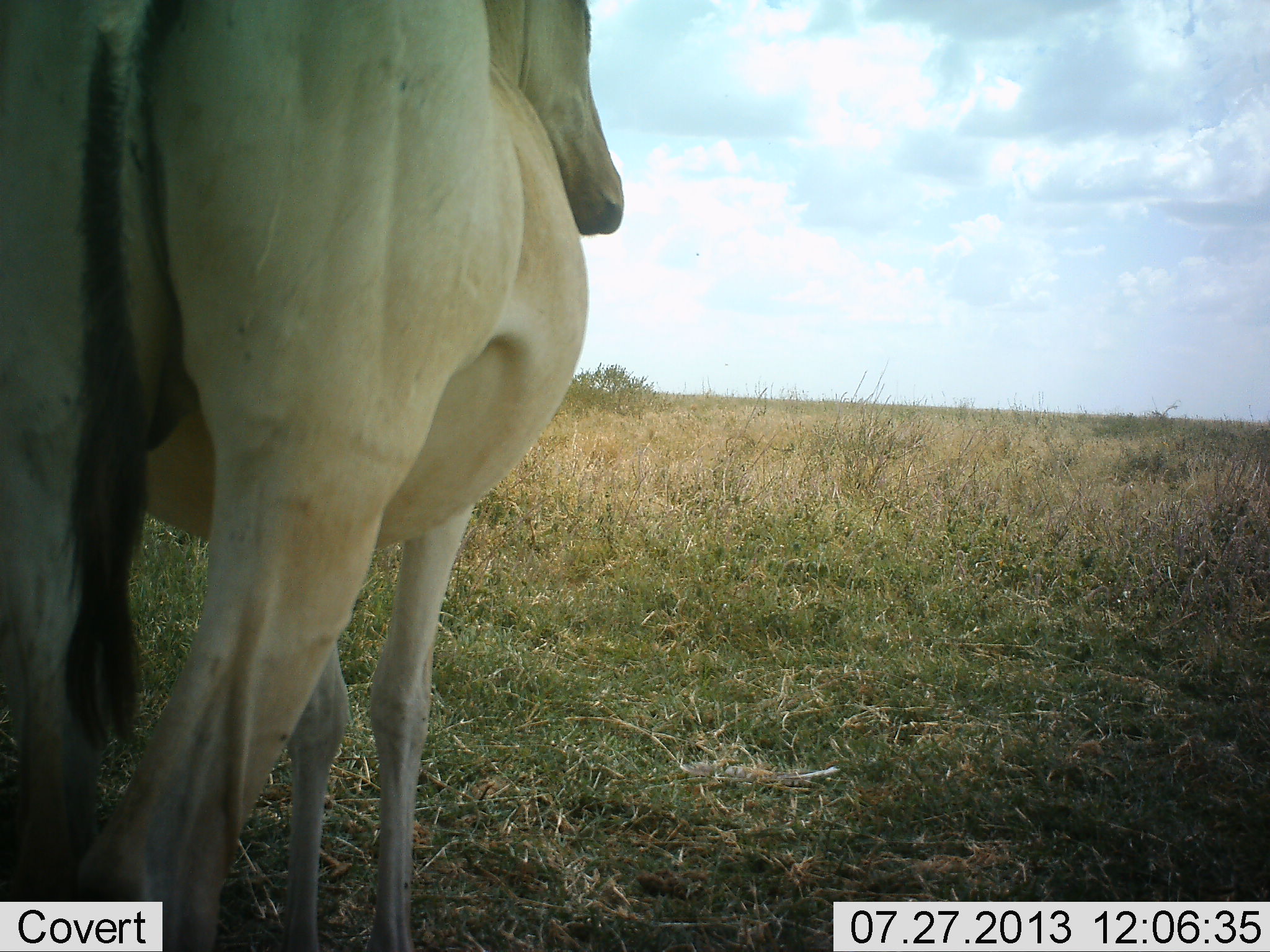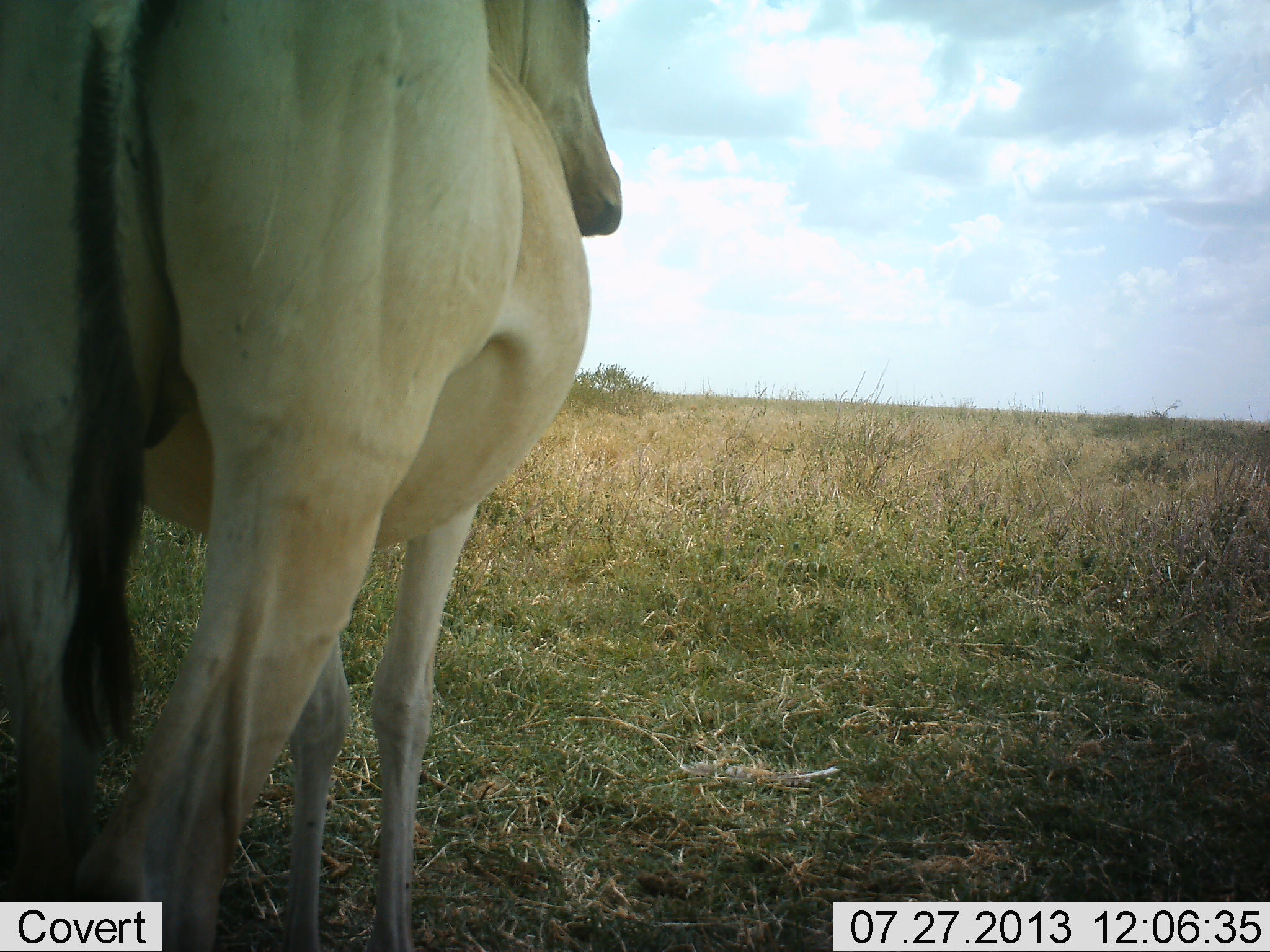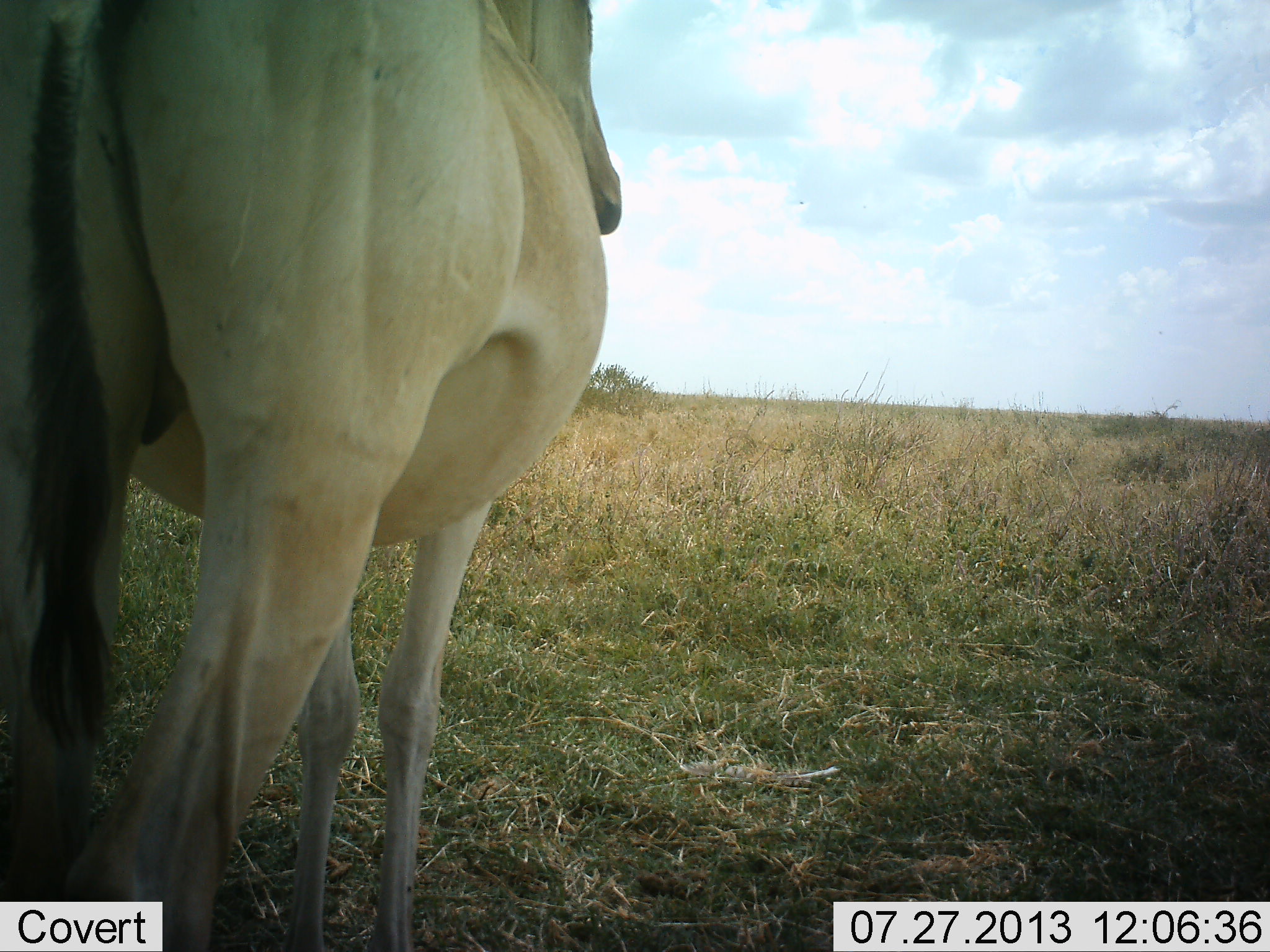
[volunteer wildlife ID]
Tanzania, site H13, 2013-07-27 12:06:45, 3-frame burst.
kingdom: Animalia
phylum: Chordata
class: Mammalia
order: Artiodactyla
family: Bovidae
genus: Alcelaphus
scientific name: Alcelaphus buselaphus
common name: hartebeest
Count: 1.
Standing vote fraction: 100%.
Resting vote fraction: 0%.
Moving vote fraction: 0%.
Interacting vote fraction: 0%.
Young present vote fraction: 0%.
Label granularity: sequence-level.